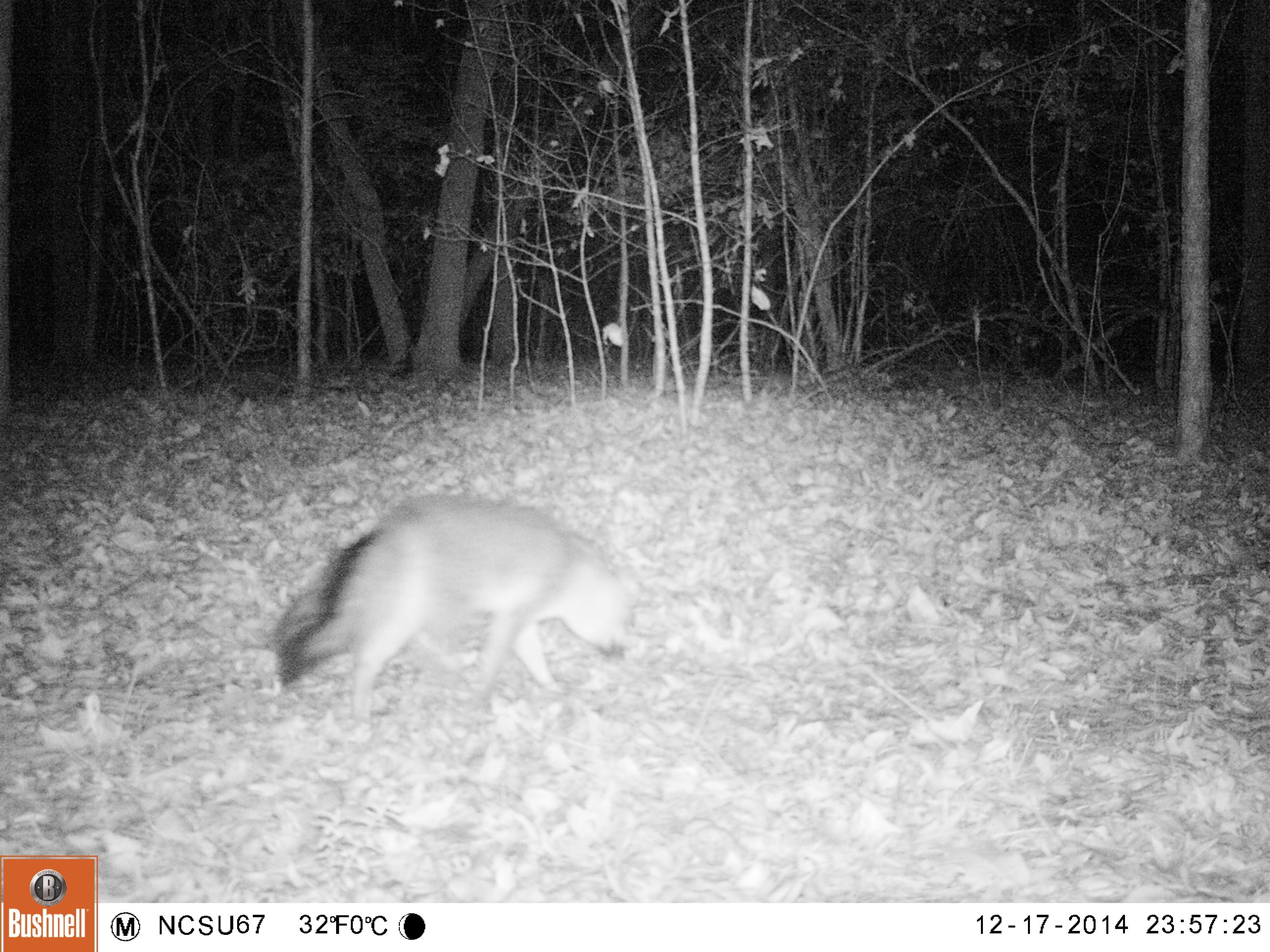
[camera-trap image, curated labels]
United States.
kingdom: Animalia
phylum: Chordata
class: Mammalia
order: Carnivora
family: Canidae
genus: Urocyon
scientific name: Urocyon cinereoargenteus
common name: gray fox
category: Grey Fox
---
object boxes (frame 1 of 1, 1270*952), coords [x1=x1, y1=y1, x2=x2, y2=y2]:
Grey Fox: [x1=271, y1=497, x2=648, y2=740]